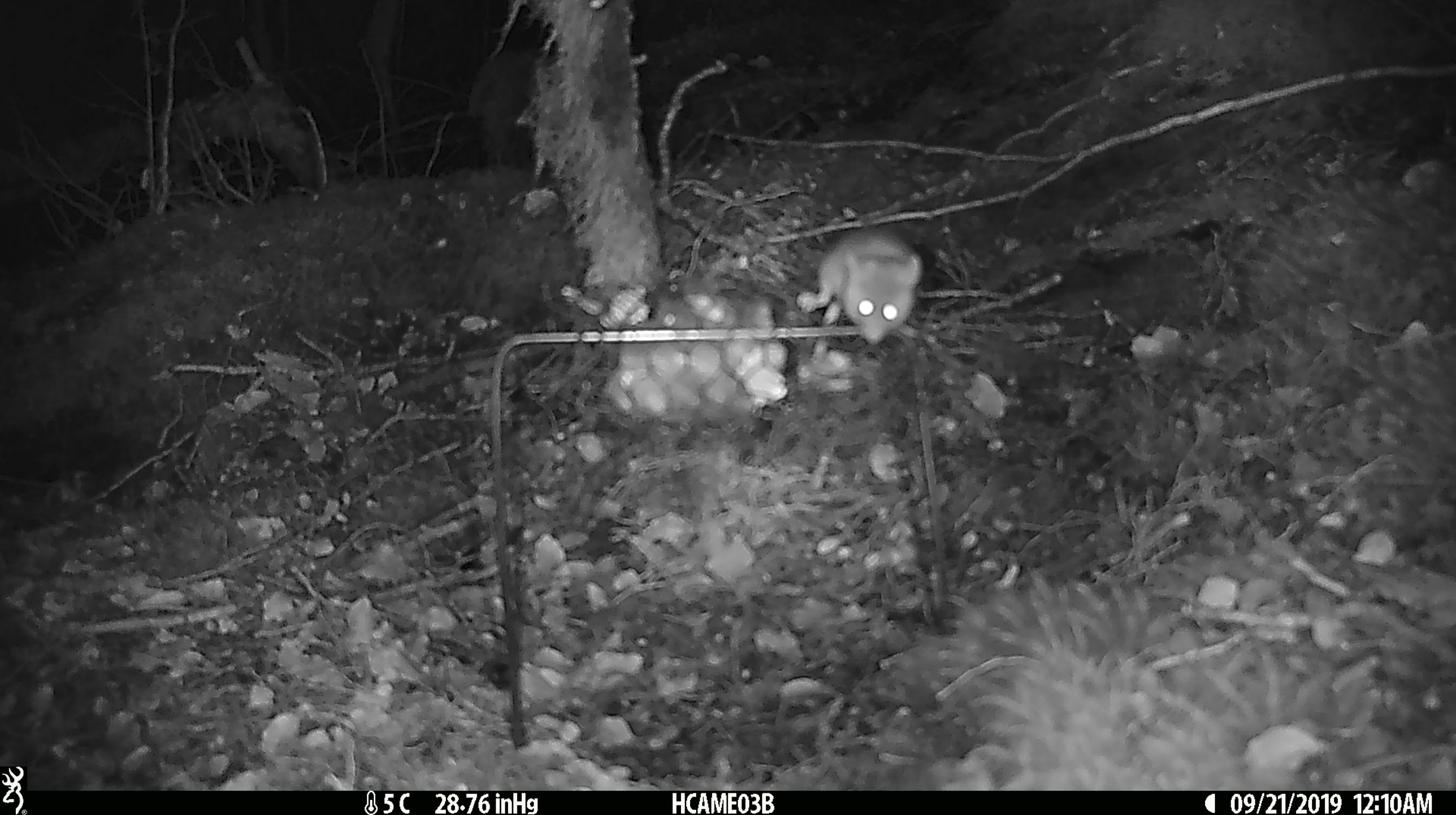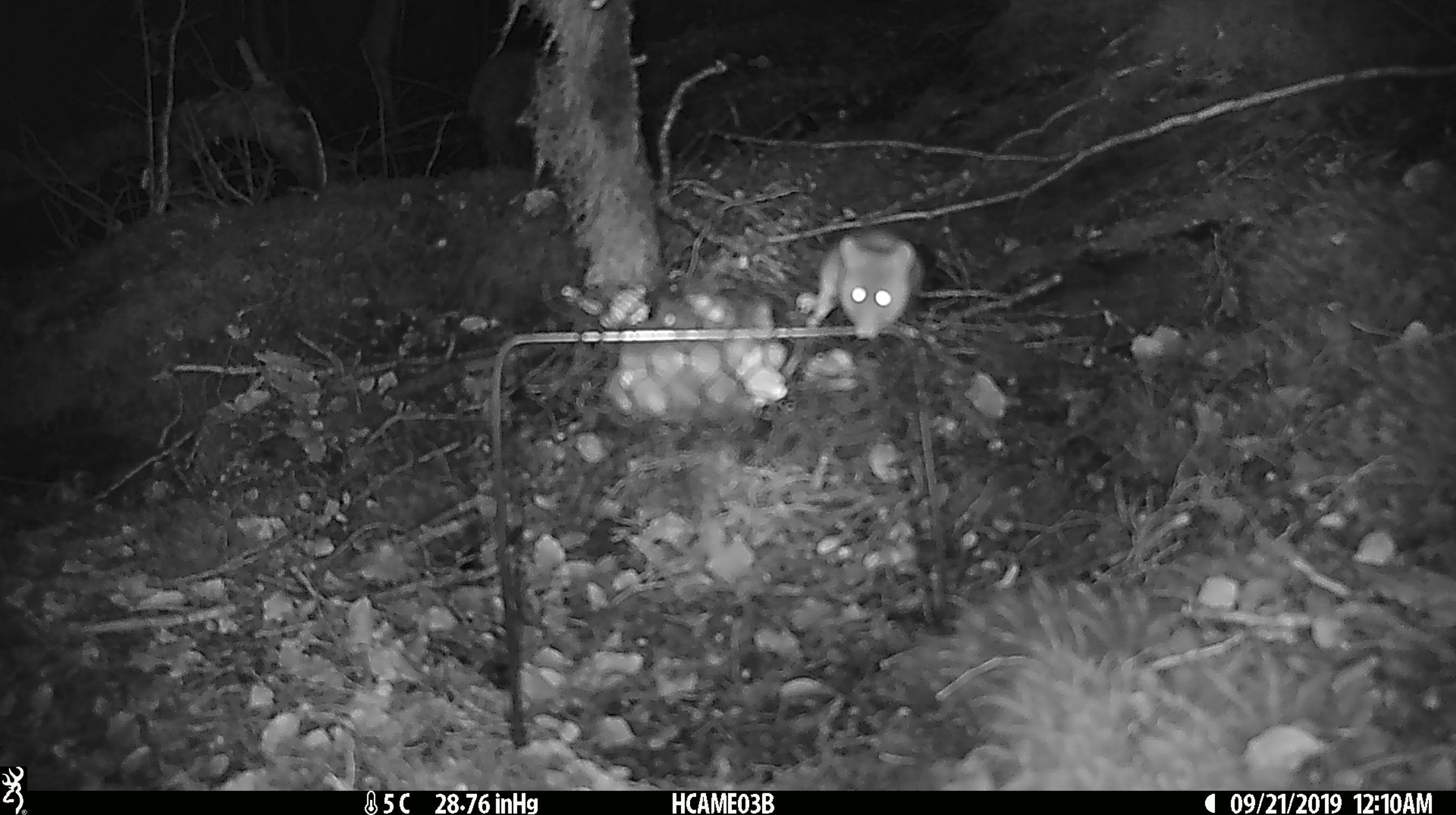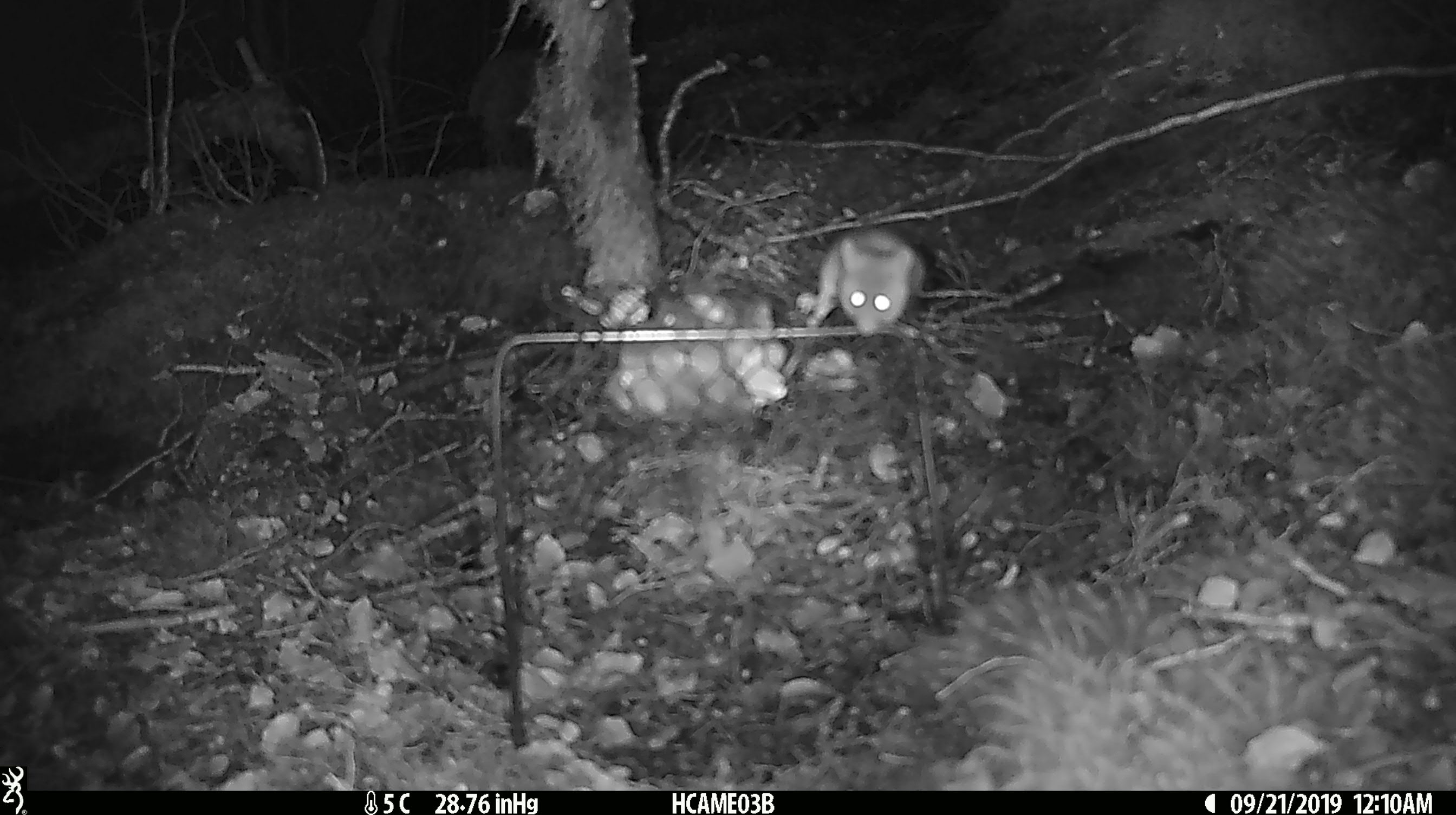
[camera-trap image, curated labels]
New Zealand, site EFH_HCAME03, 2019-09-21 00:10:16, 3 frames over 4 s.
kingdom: Animalia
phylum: Chordata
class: Mammalia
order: Rodentia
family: Muridae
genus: Mus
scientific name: Mus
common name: mouse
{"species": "mouse (Mus)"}